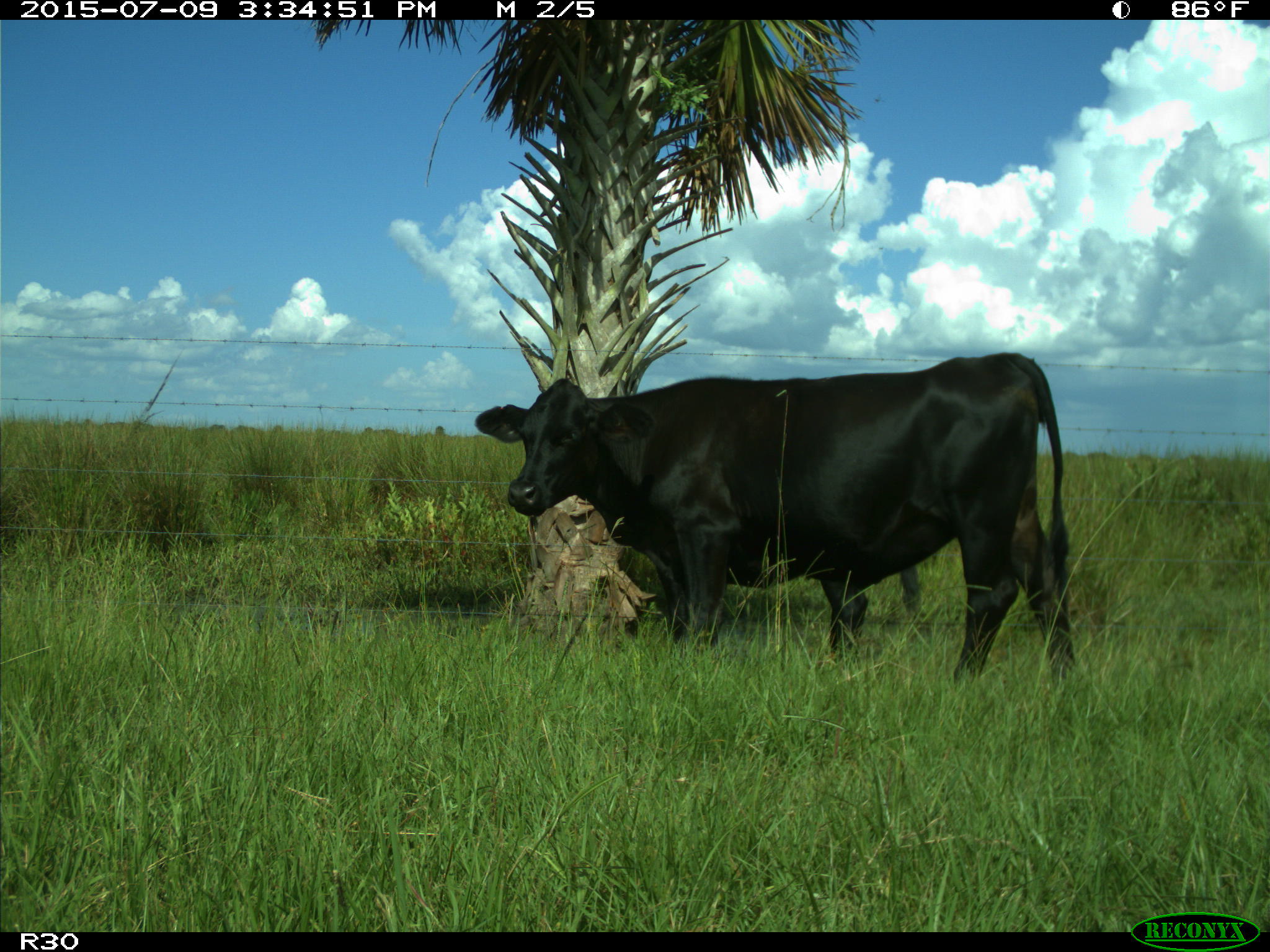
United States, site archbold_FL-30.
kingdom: Animalia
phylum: Chordata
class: Mammalia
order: Artiodactyla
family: Bovidae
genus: Bos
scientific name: Bos taurus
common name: domestic cow